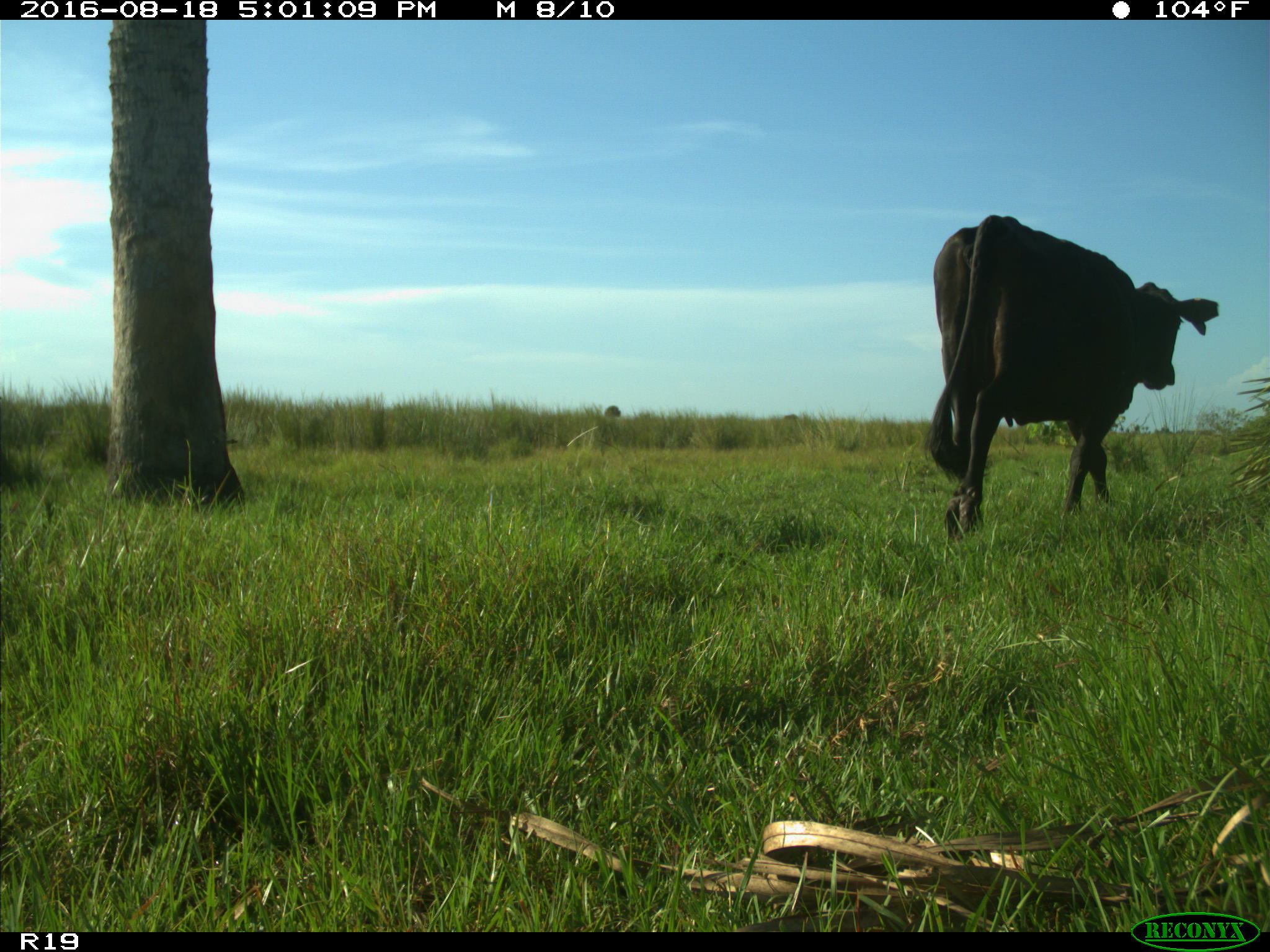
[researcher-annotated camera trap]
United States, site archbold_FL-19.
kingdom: Animalia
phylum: Chordata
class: Mammalia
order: Artiodactyla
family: Bovidae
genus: Bos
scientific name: Bos taurus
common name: domestic cow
Bos taurus (domestic cow).